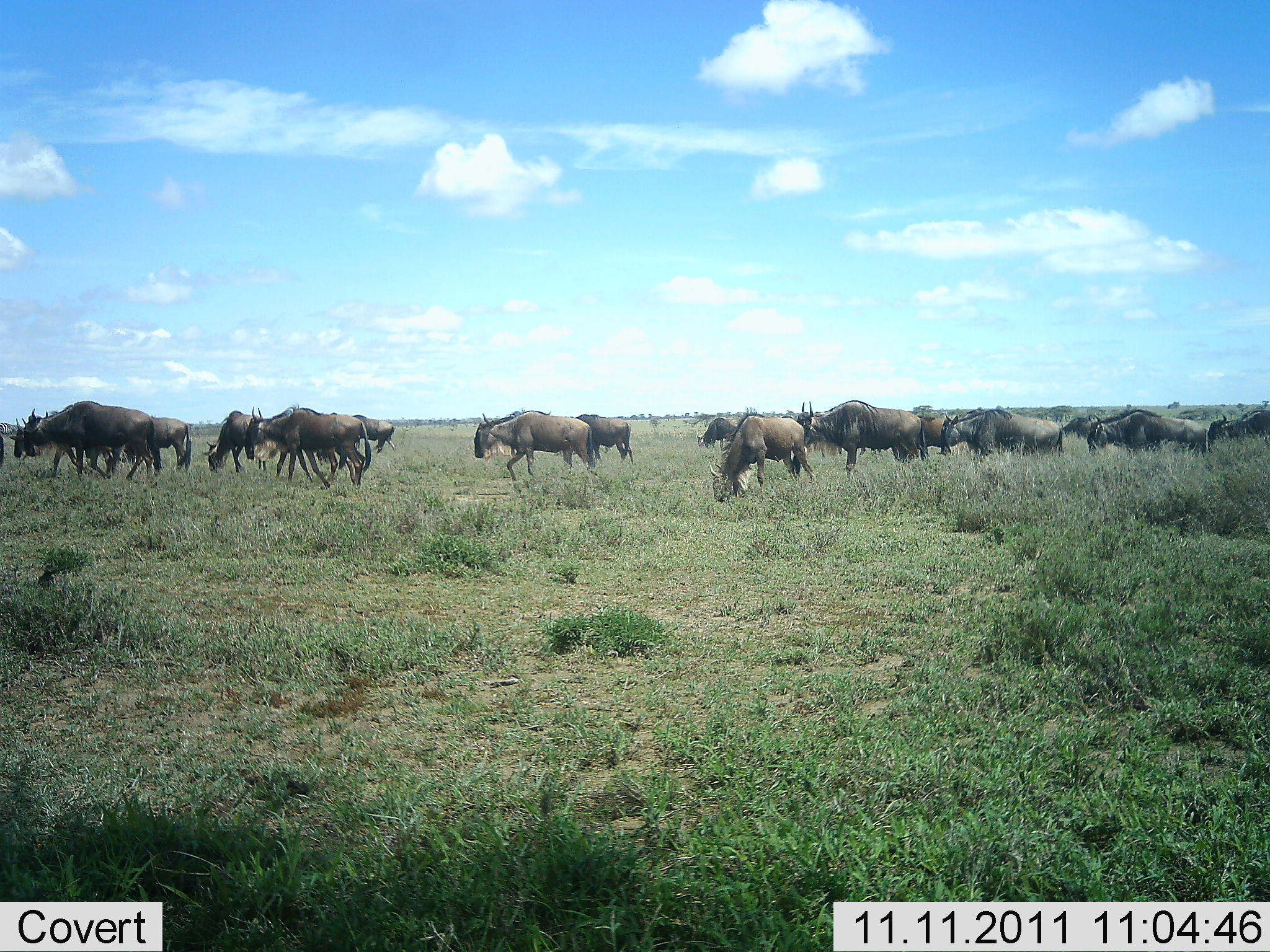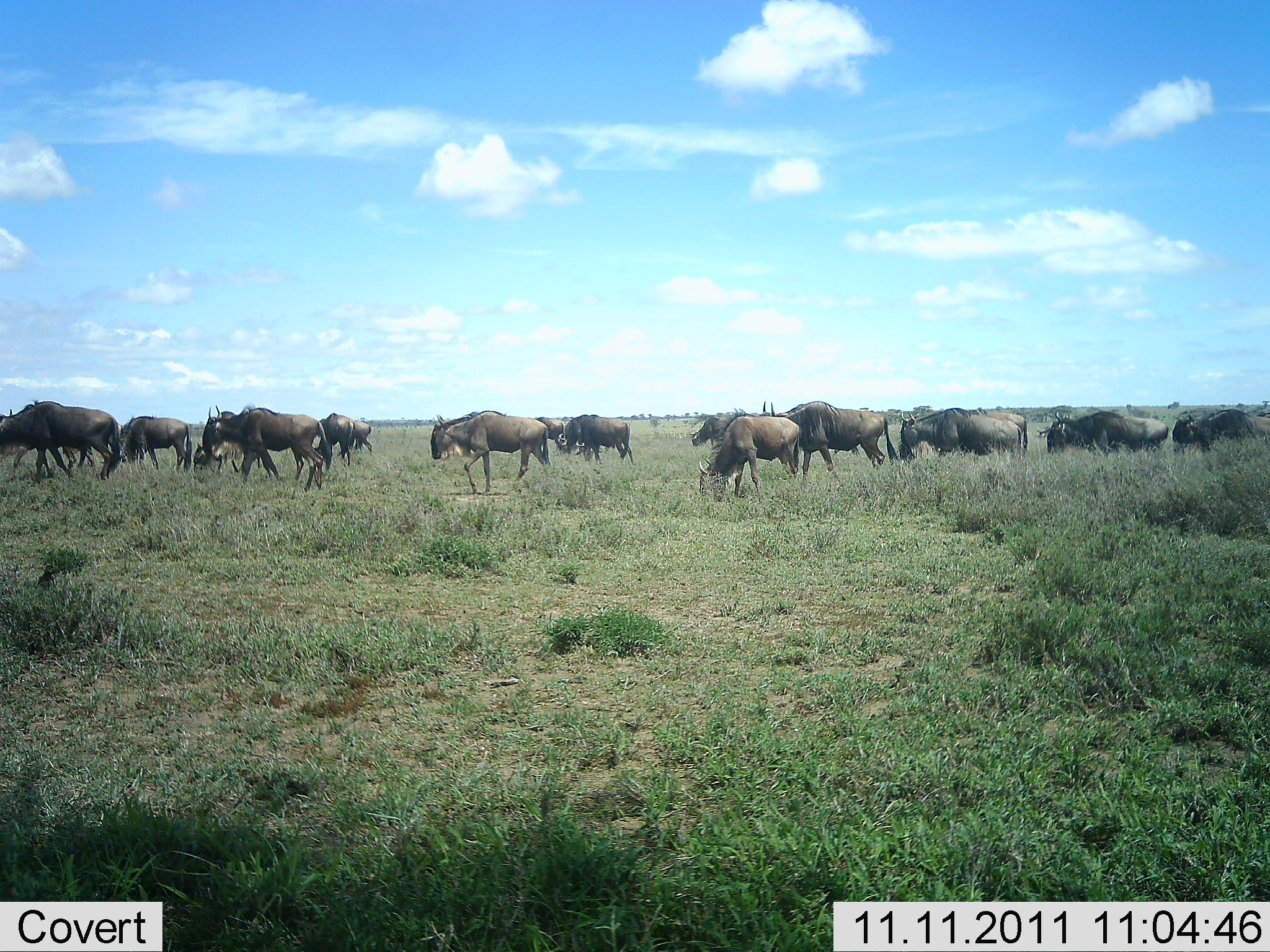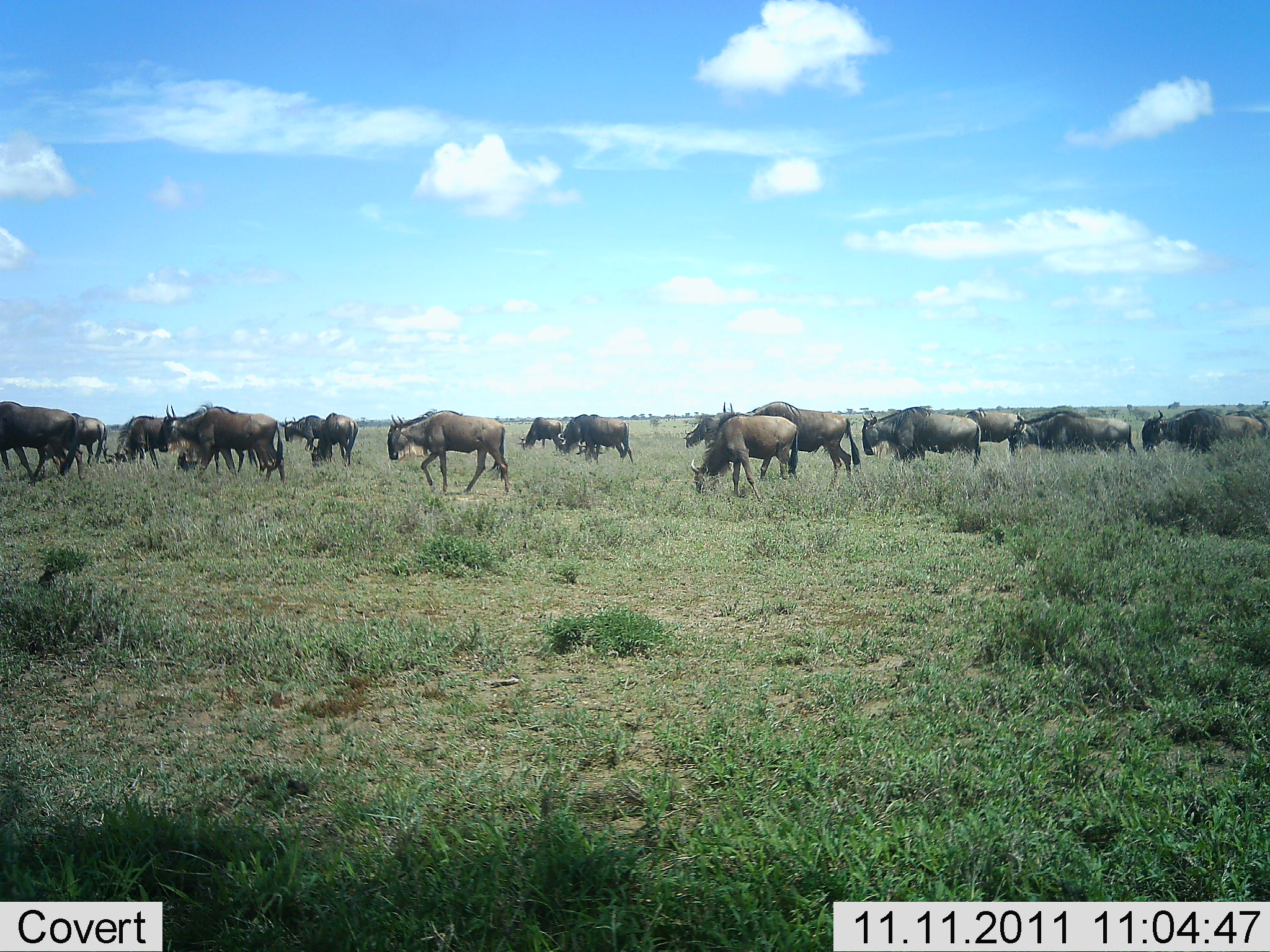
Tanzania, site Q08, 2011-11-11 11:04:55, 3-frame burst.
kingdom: Animalia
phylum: Chordata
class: Mammalia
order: Artiodactyla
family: Bovidae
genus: Connochaetes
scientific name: Connochaetes taurinus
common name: blue wildebeest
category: wildebeest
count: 11-50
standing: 33%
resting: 0%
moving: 92%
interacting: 0%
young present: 0%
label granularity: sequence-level